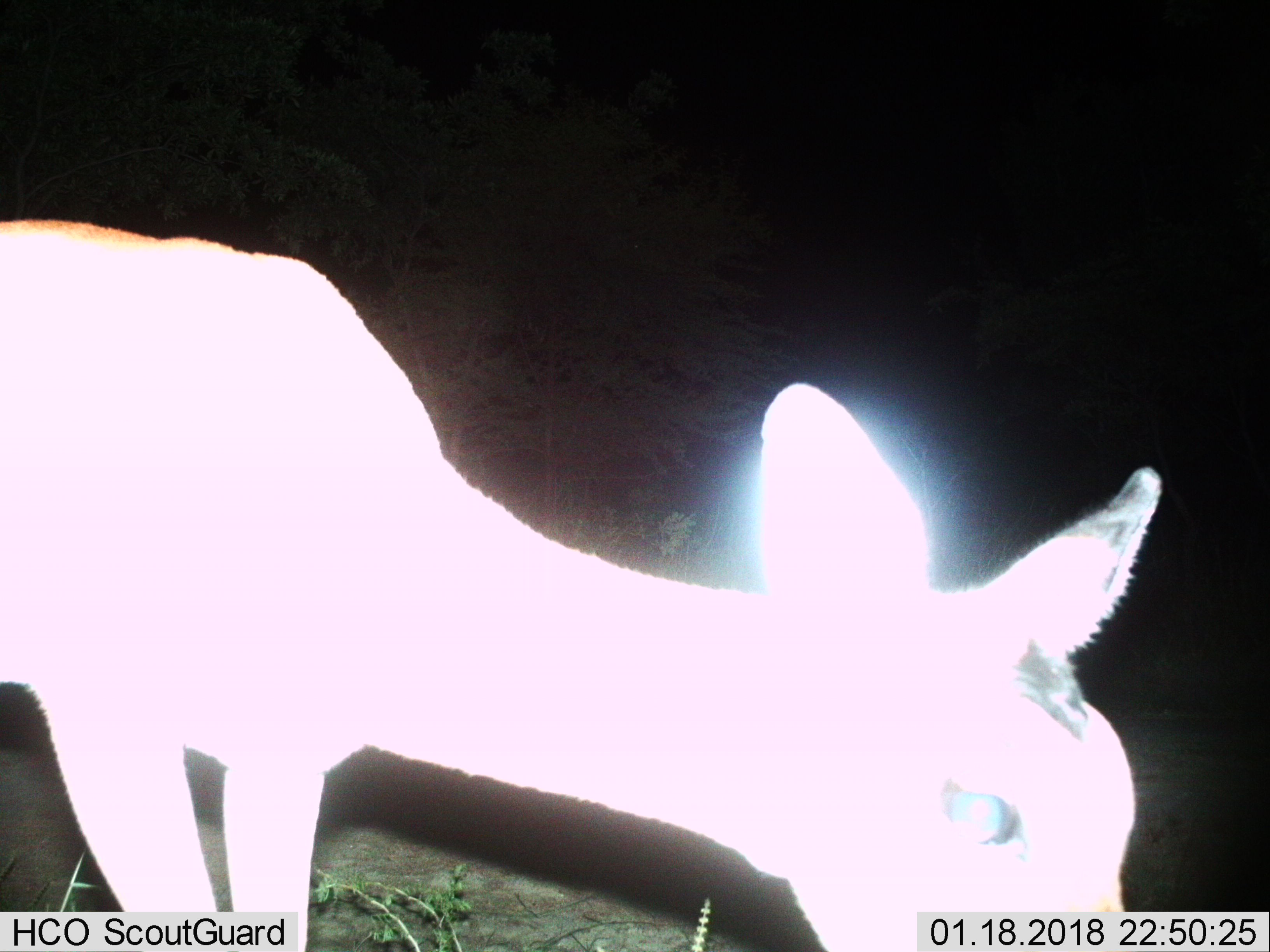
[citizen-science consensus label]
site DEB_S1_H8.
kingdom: Animalia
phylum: Chordata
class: Mammalia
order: Artiodactyla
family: Bovidae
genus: Aepyceros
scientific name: Aepyceros melampus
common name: impala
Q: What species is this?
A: Impala (Aepyceros melampus).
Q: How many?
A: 1.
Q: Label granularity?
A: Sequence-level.